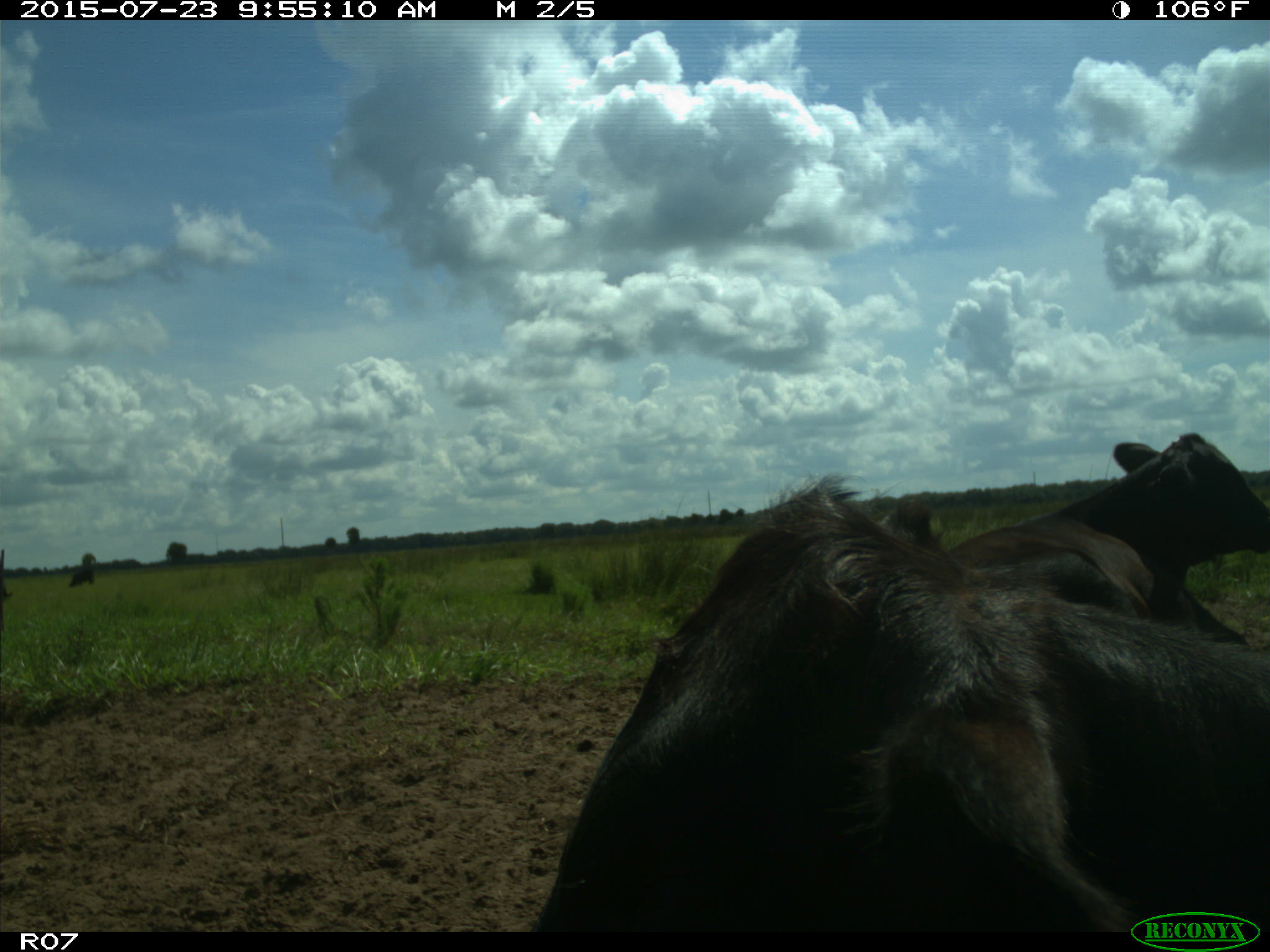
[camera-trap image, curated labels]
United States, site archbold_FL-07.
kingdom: Animalia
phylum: Chordata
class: Mammalia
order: Artiodactyla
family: Bovidae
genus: Bos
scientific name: Bos taurus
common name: domestic cow